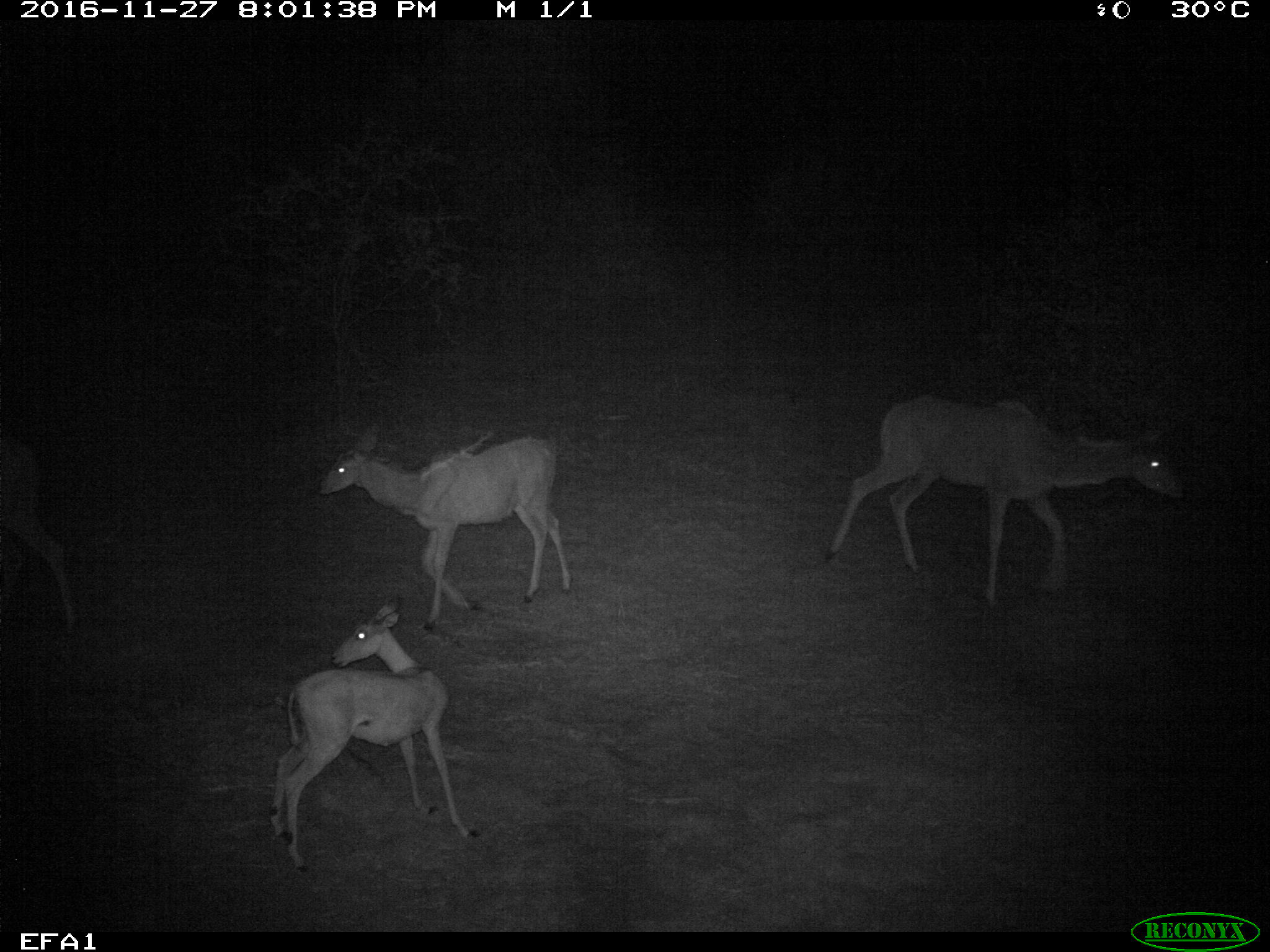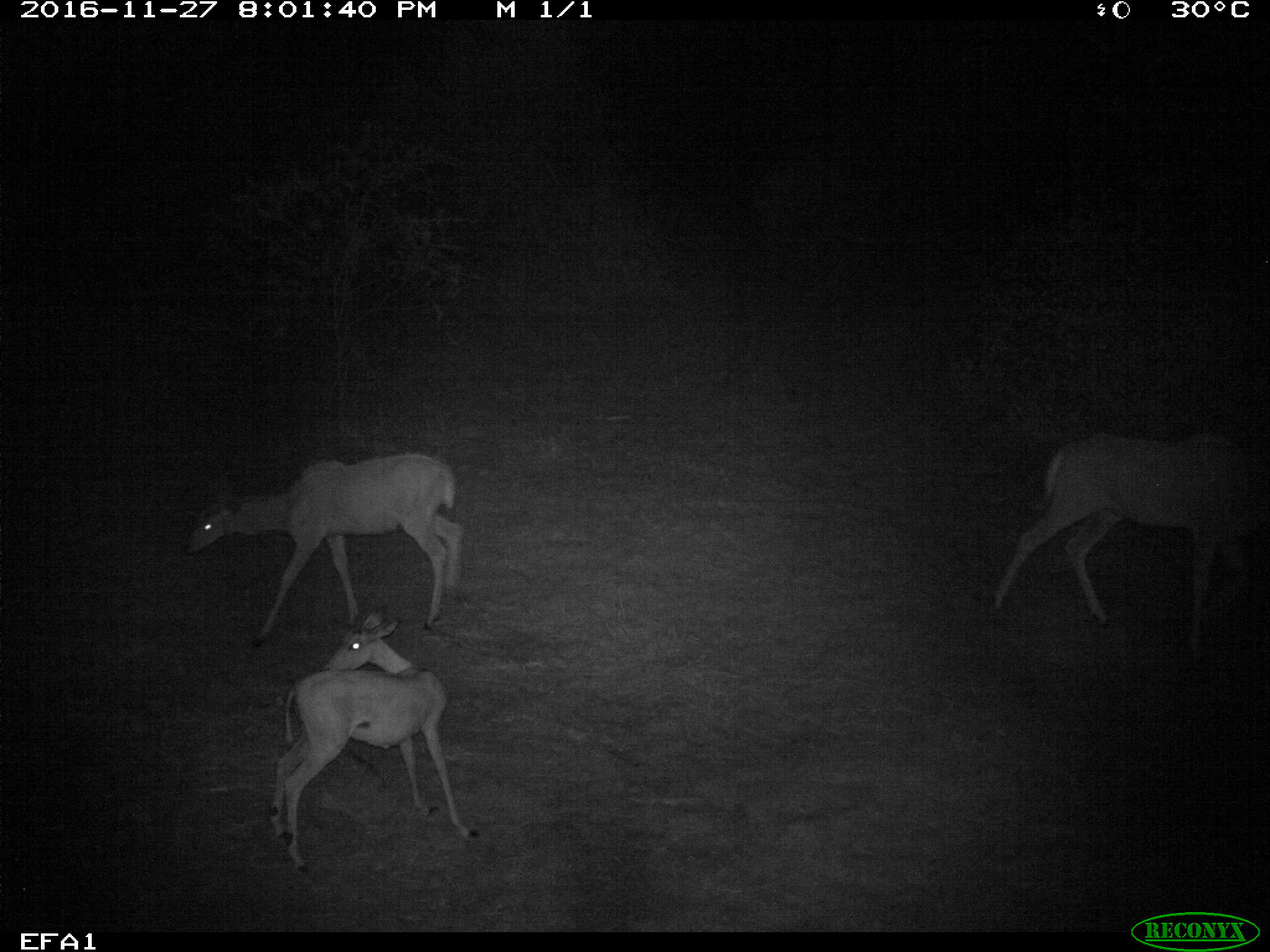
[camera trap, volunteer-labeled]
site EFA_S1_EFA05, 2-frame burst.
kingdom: Animalia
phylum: Chordata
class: Mammalia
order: Artiodactyla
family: Bovidae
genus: Aepyceros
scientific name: Aepyceros melampus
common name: impala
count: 3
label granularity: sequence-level